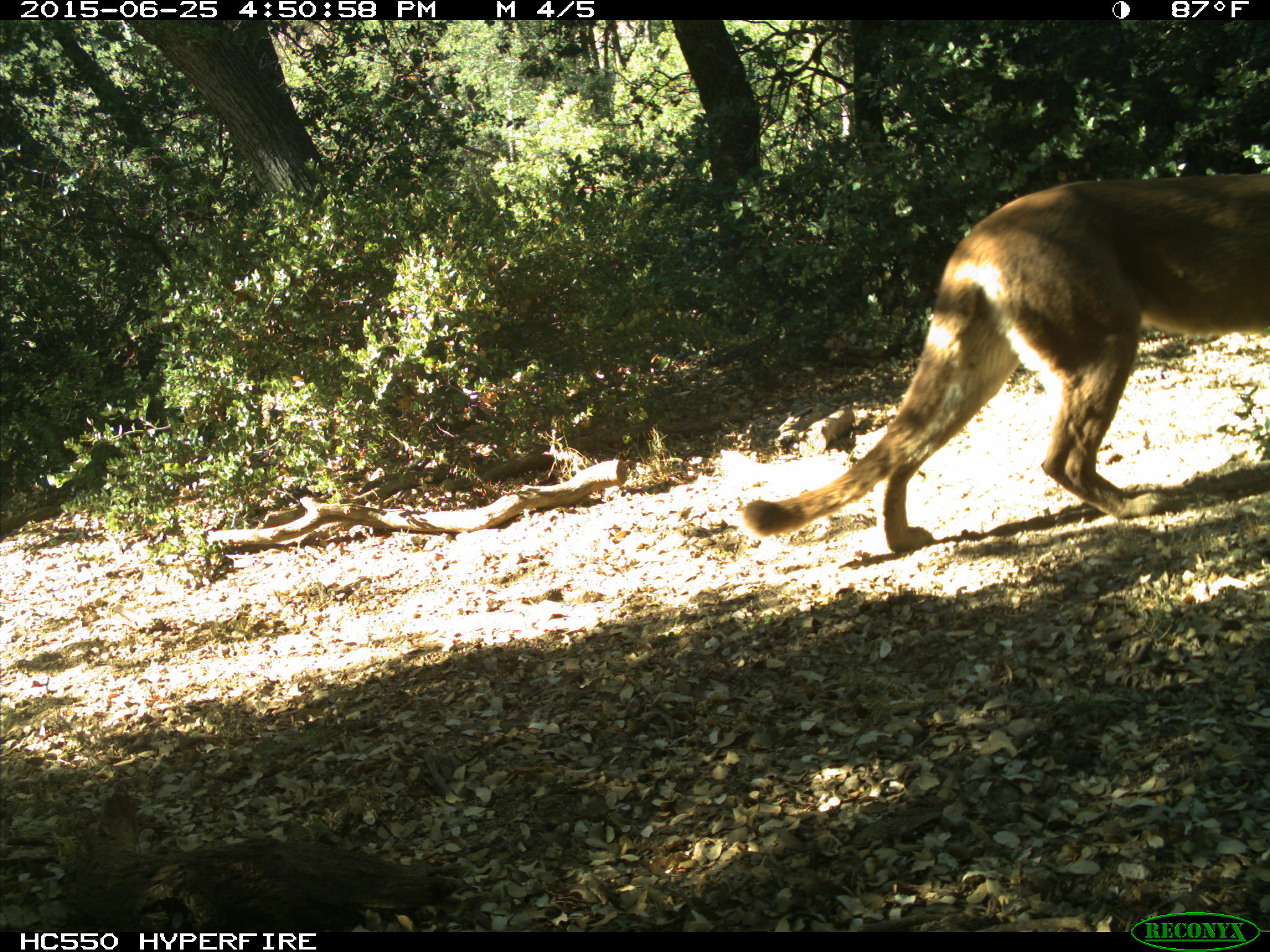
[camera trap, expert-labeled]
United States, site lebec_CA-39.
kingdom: Animalia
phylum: Chordata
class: Mammalia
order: Carnivora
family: Felidae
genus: Puma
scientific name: Puma concolor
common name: mountain lion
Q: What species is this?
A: Puma concolor (mountain lion).